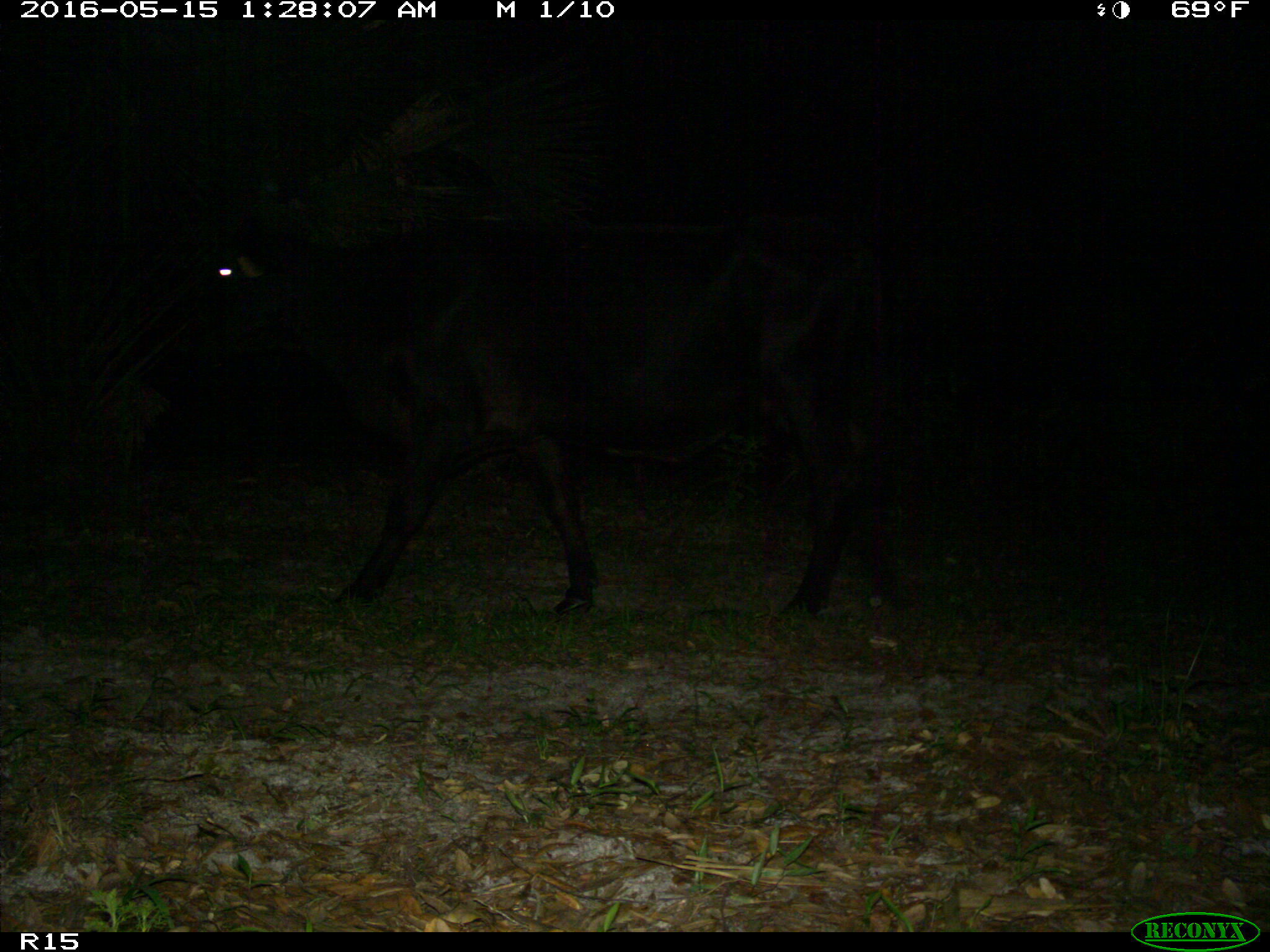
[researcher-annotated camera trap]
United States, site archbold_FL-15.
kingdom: Animalia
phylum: Chordata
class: Mammalia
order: Artiodactyla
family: Bovidae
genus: Bos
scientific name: Bos taurus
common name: domestic cow